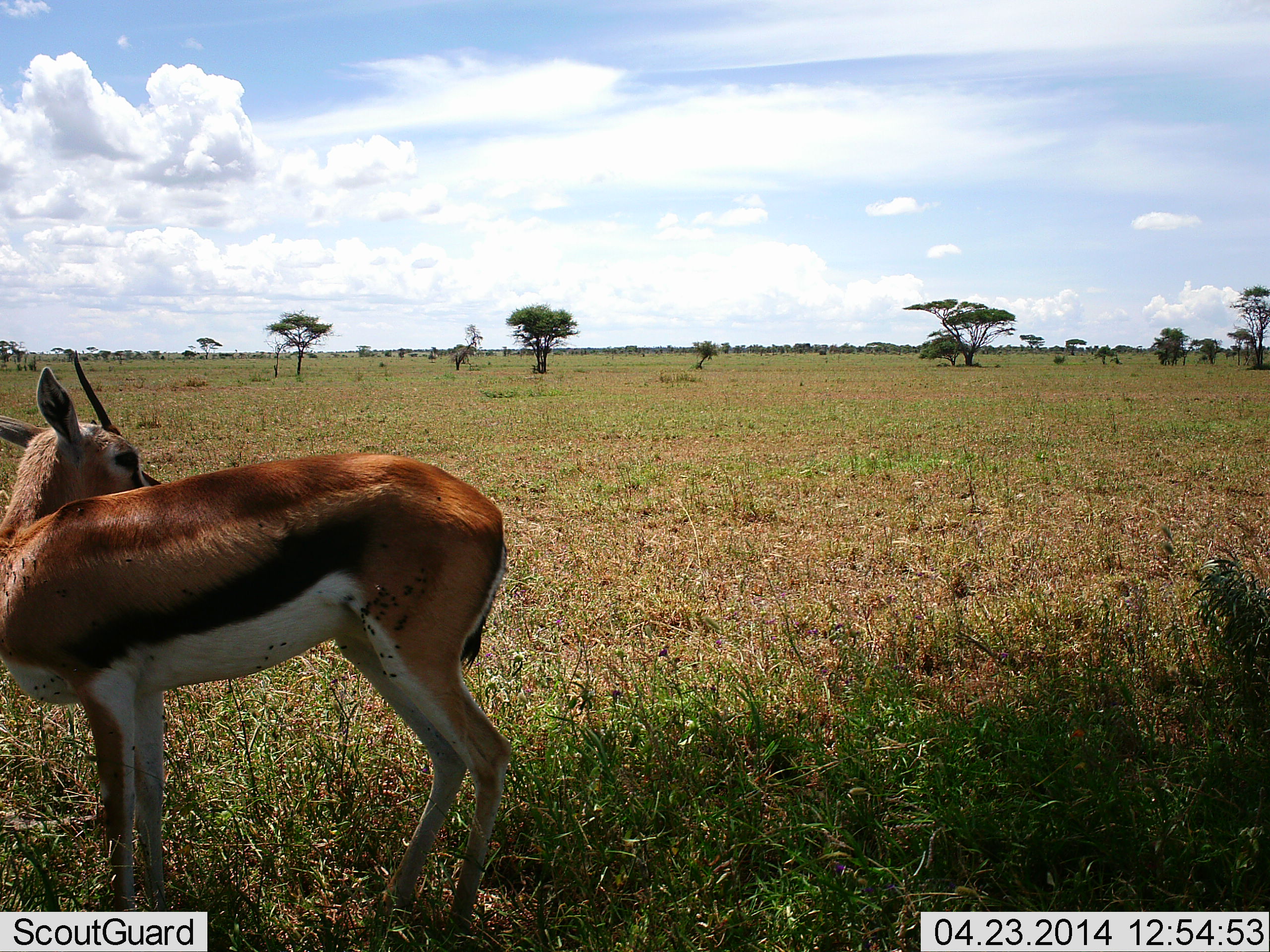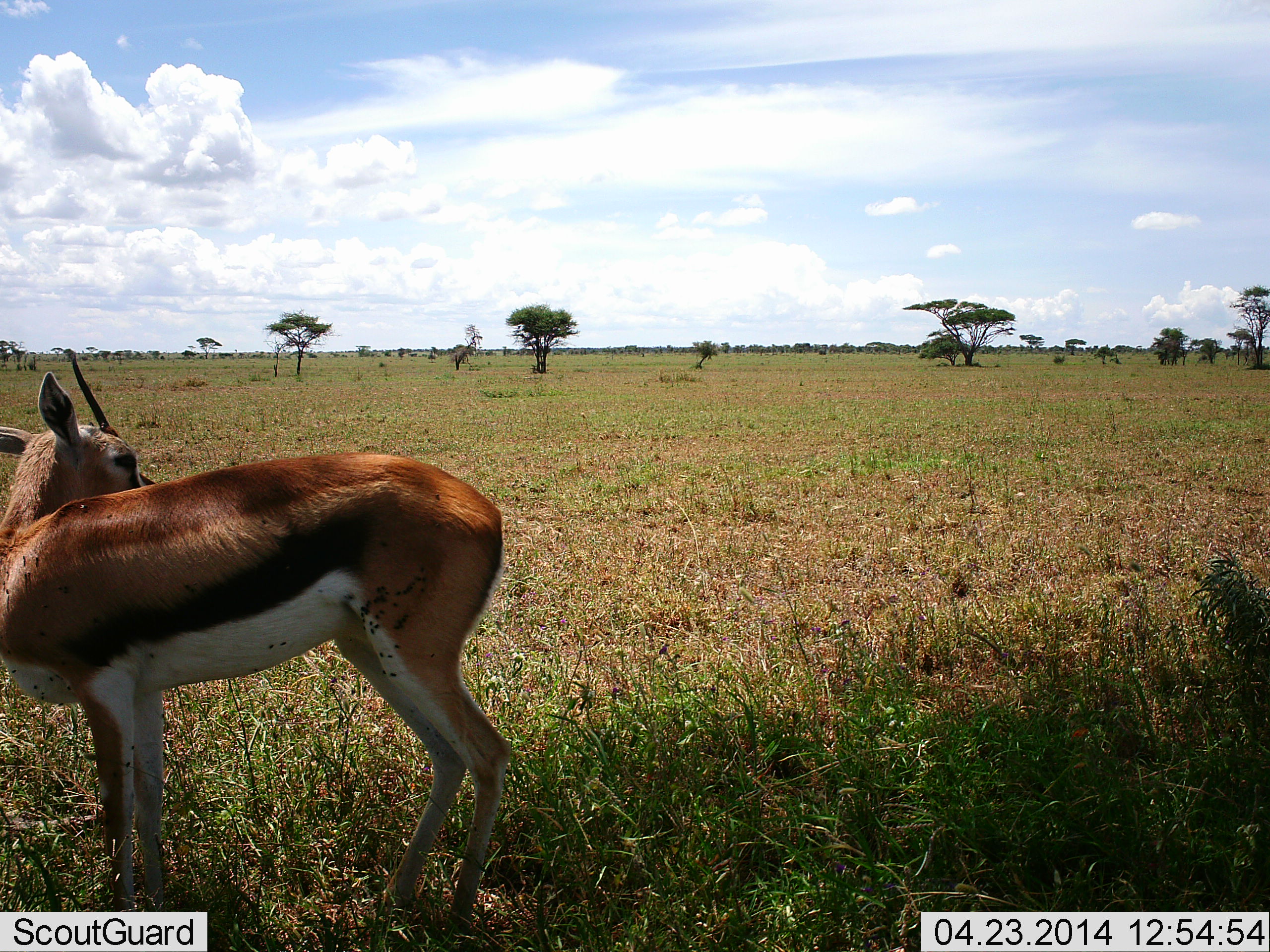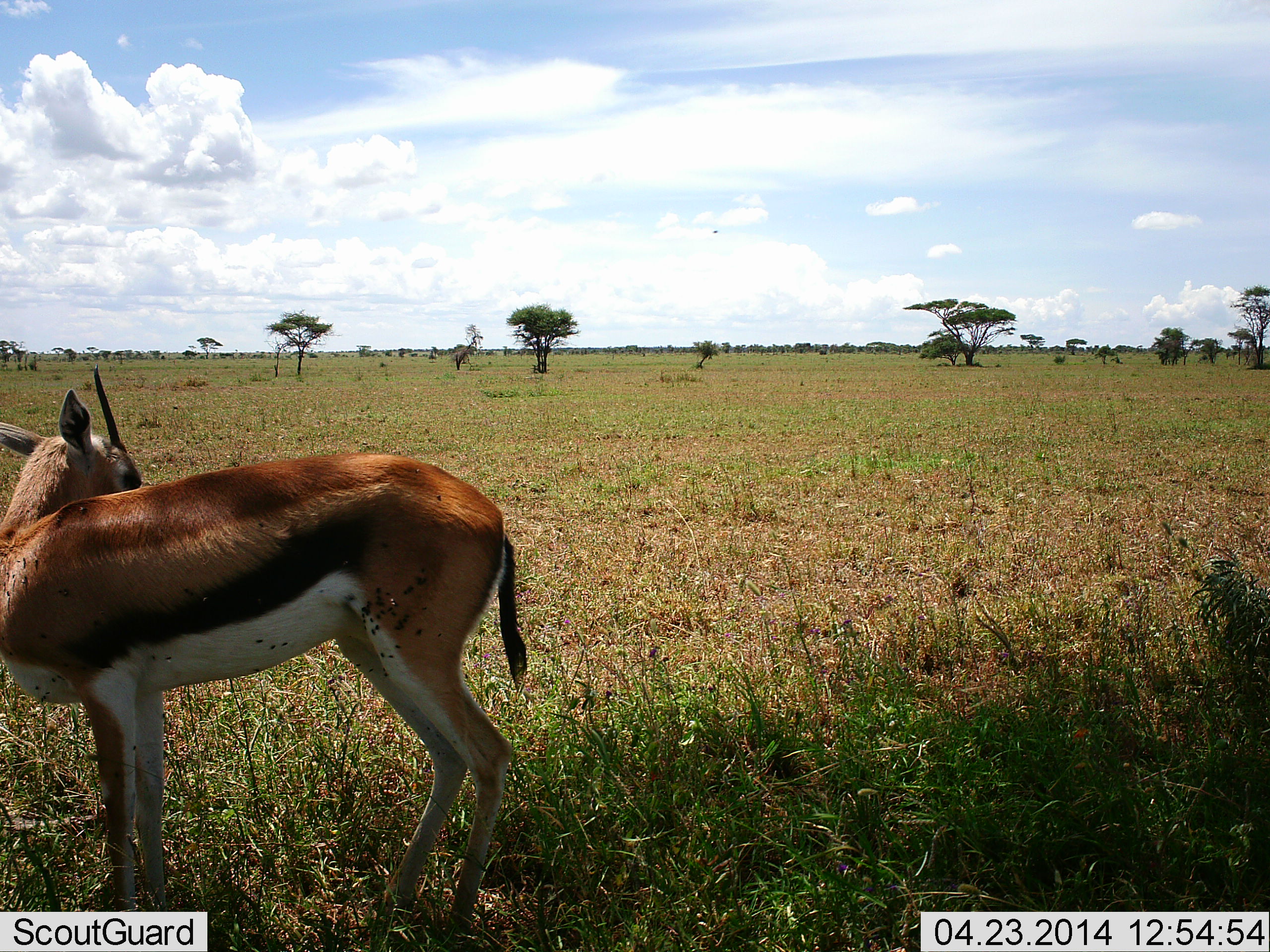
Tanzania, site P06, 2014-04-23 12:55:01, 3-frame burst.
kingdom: Animalia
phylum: Chordata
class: Mammalia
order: Artiodactyla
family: Bovidae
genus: Eudorcas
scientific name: Eudorcas thomsonii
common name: thomson's gazelle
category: gazellethomsons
Gazellethomsons (thomson's gazelle) (Eudorcas thomsonii), count 1. Behavior (volunteer vote fractions): standing 100%, resting 0%, moving 0%, interacting 0%. Young present (vote fraction): 0%. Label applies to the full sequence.